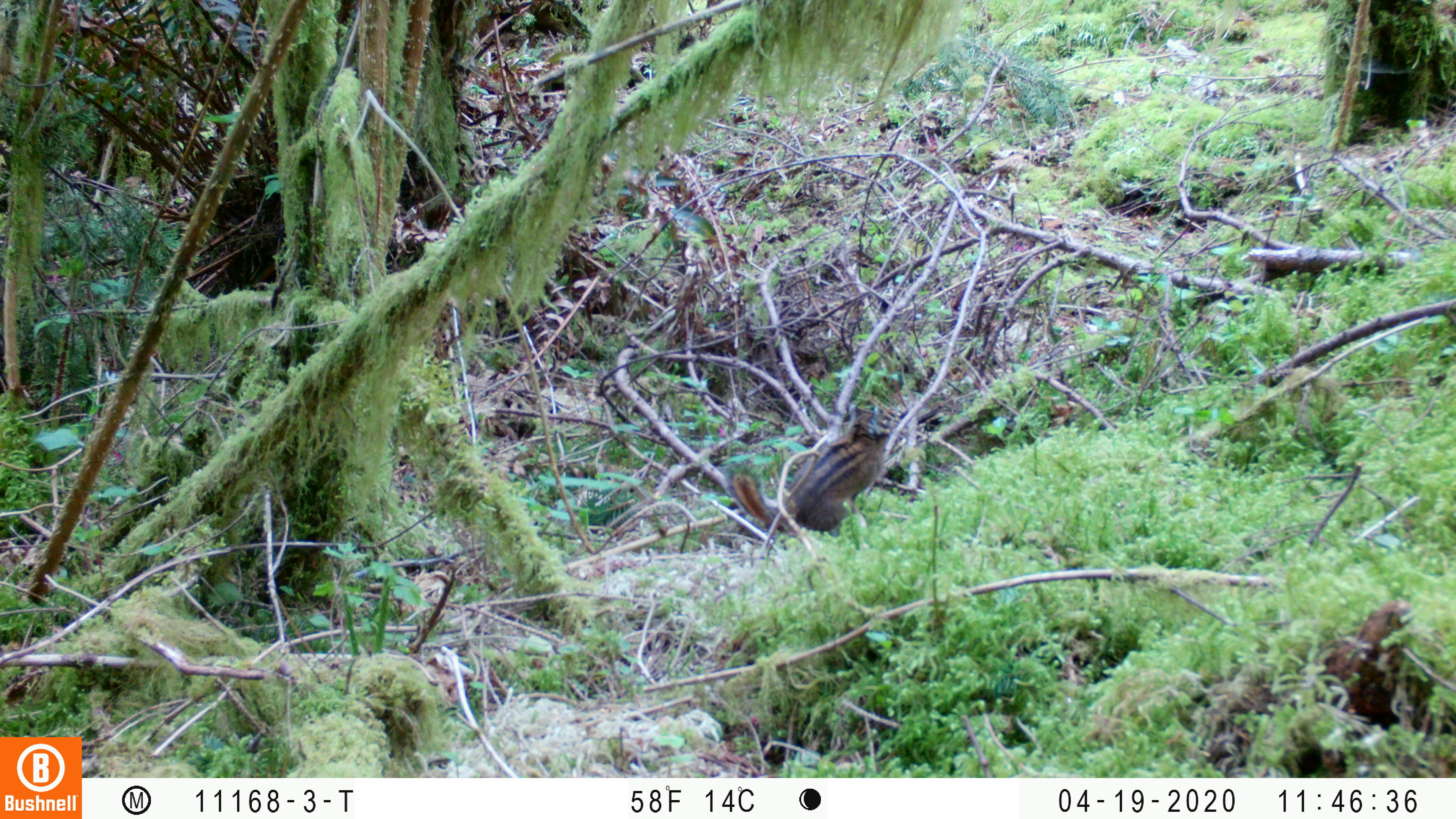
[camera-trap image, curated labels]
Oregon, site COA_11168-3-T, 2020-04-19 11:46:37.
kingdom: Animalia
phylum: Chordata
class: Mammalia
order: Rodentia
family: Sciuridae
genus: Neotamias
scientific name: Neotamias townsendii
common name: townsend's chipmunk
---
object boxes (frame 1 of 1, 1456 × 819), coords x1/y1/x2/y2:
townsend's chipmunk: 720/398/895/542